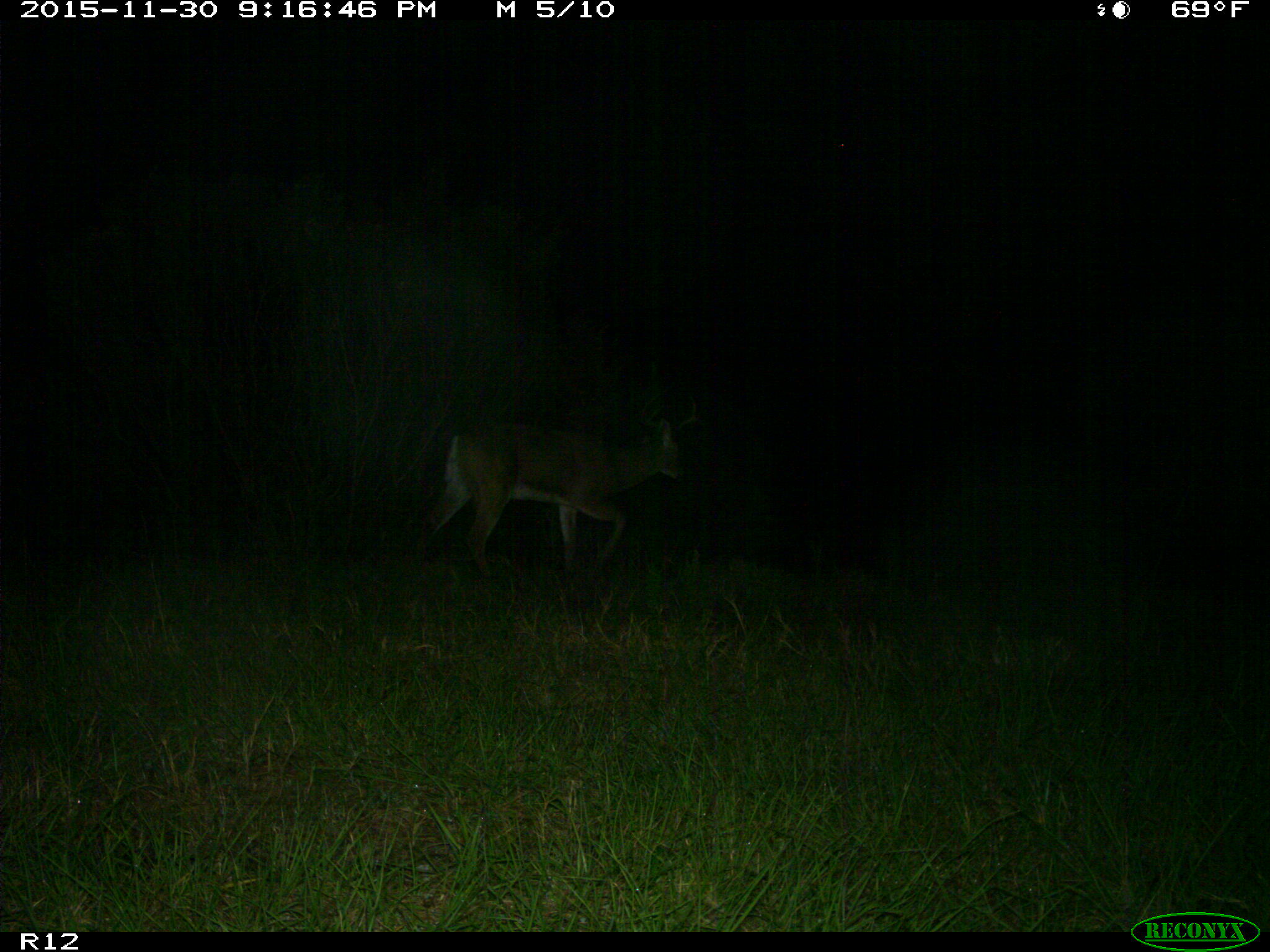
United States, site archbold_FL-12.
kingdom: Animalia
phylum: Chordata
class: Mammalia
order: Artiodactyla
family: Cervidae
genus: Odocoileus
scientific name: Odocoileus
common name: deer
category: unidentified deer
Unidentified deer (deer) (Odocoileus).